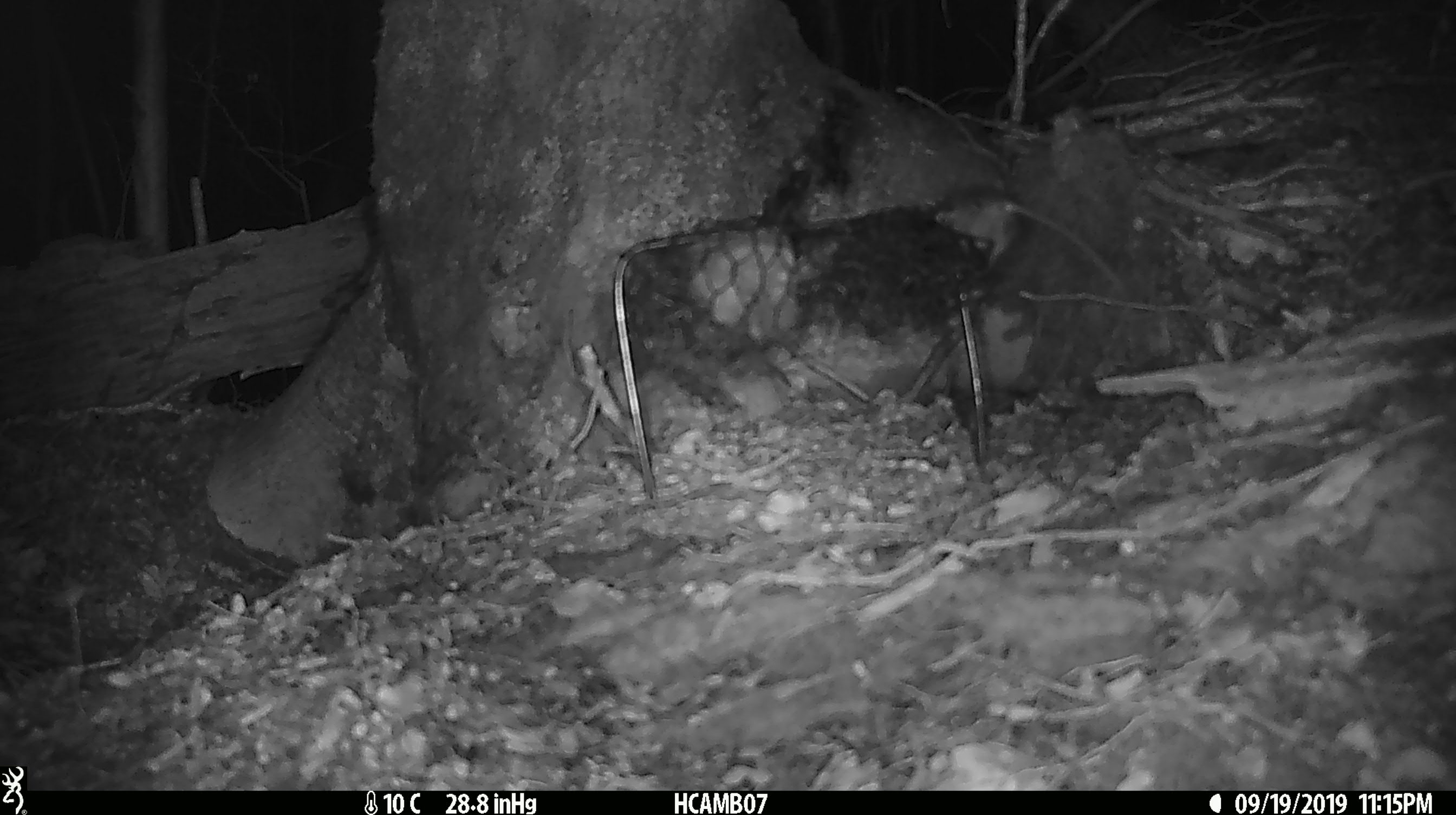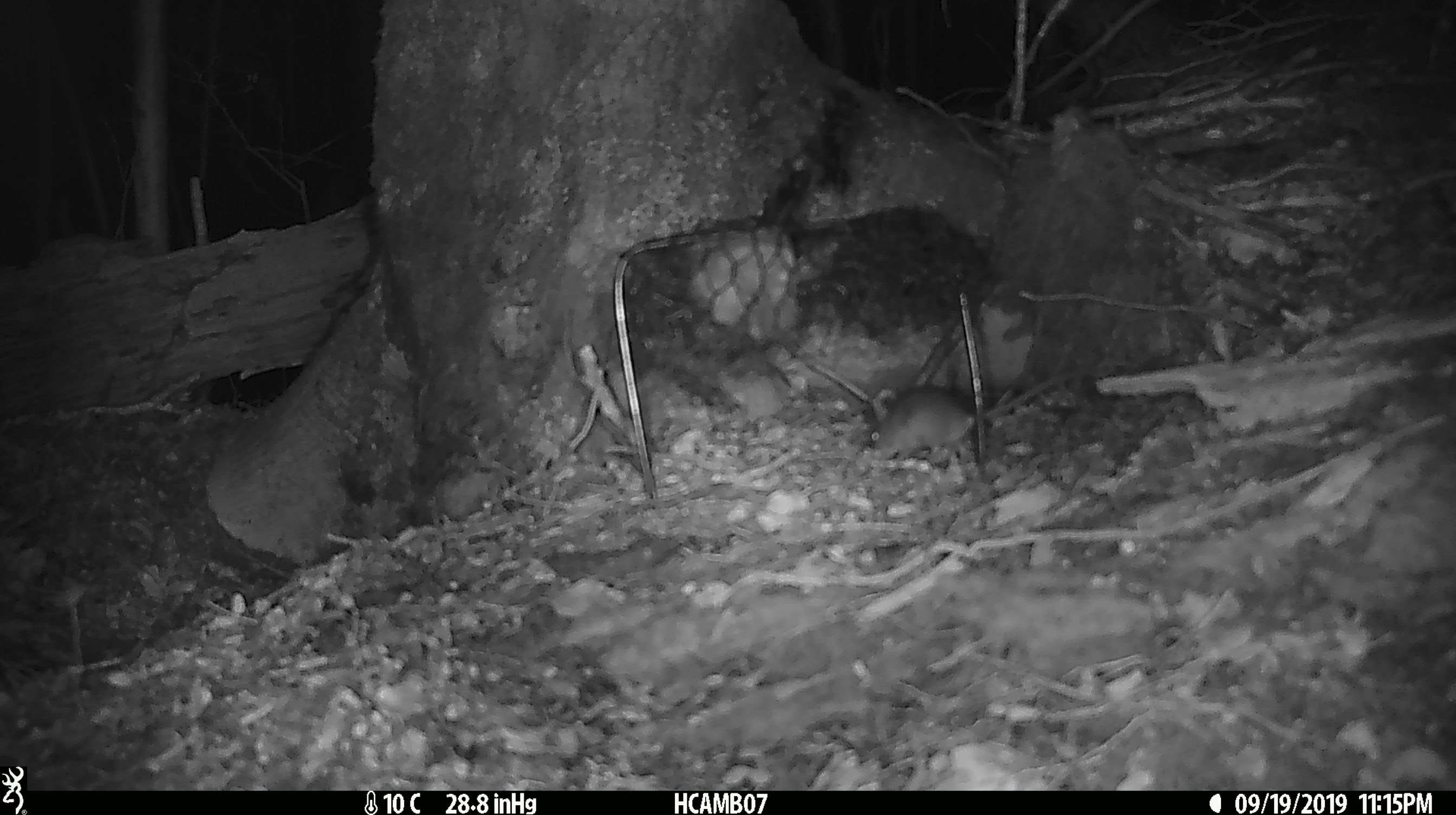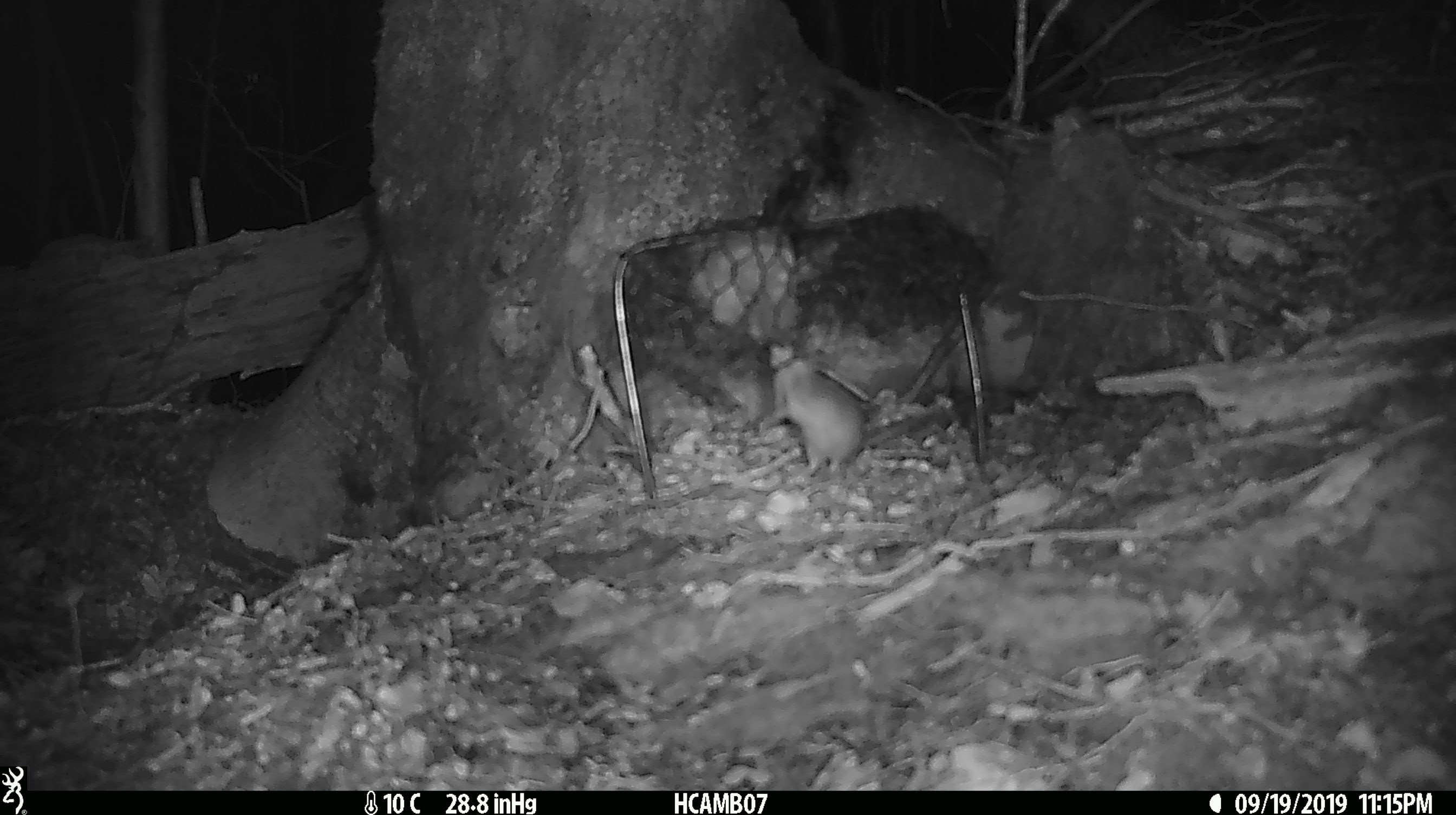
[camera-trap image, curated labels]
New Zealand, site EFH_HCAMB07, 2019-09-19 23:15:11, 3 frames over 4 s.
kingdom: Animalia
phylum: Chordata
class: Mammalia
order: Rodentia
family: Muridae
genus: Mus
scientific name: Mus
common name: mouse